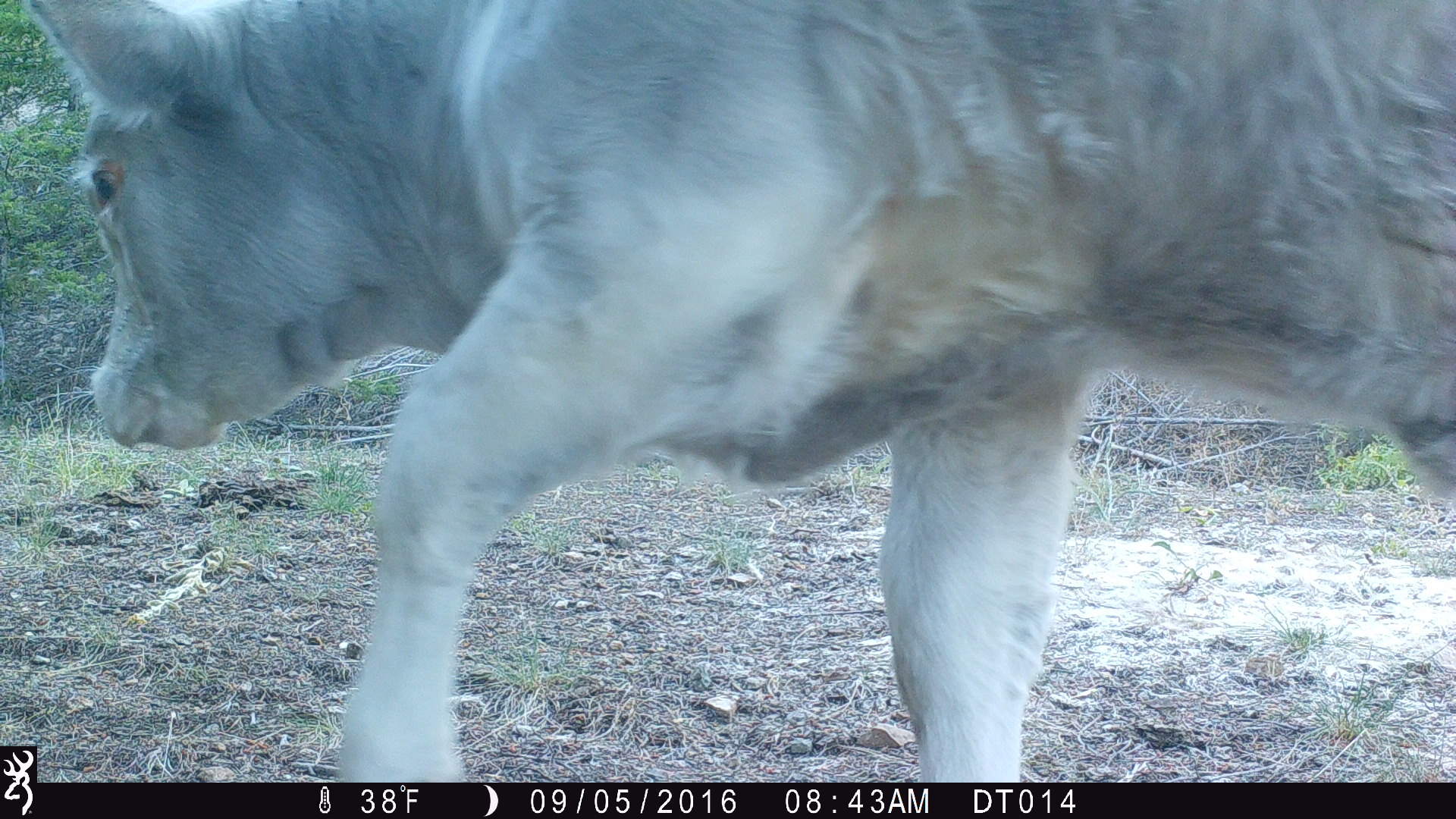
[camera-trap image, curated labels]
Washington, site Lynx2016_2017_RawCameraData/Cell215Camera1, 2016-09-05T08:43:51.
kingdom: Animalia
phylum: Chordata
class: Mammalia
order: Artiodactyla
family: Bovidae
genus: Bos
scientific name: Bos taurus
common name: domestic cattle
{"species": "domestic cattle (Bos taurus)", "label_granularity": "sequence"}